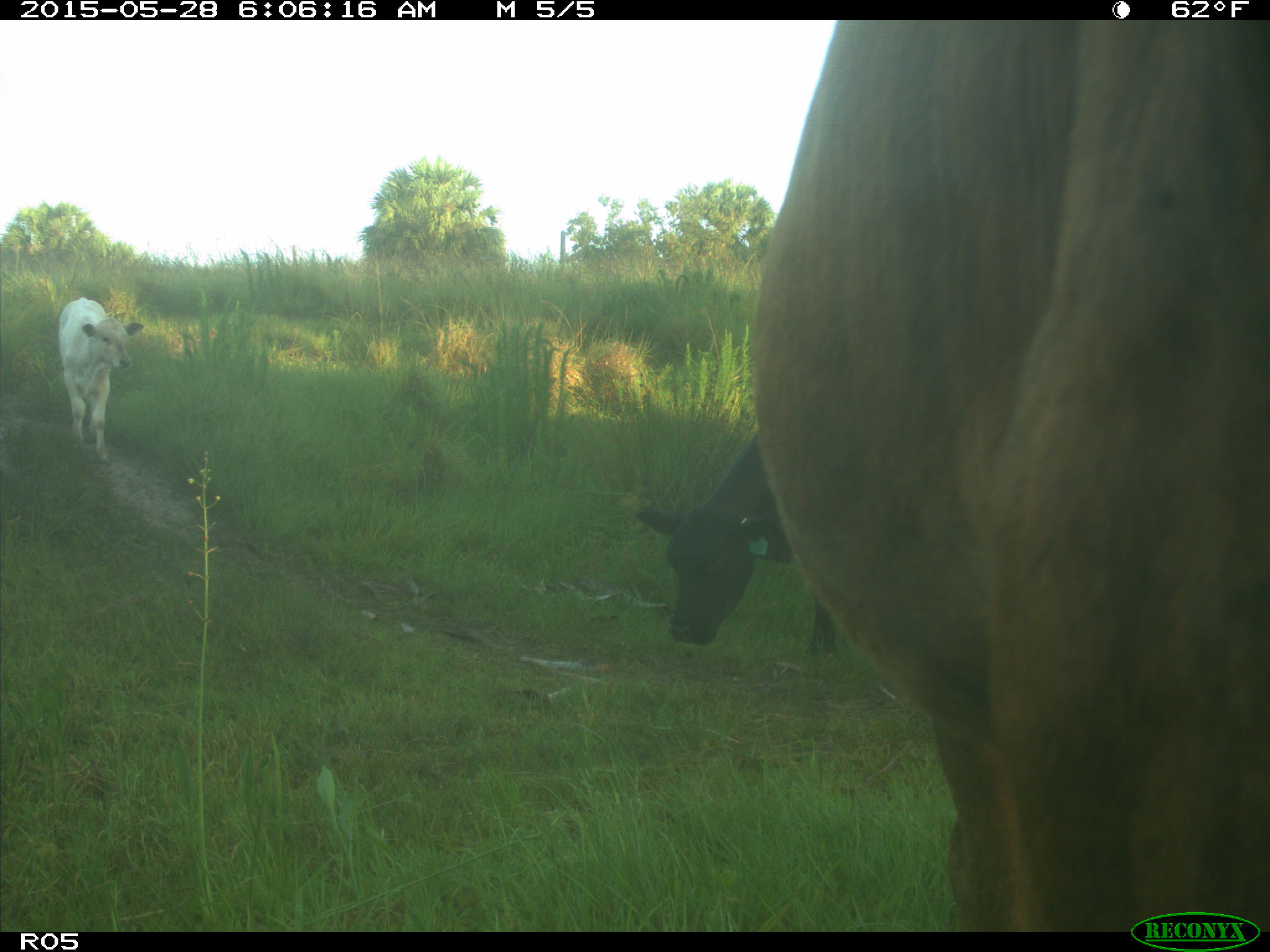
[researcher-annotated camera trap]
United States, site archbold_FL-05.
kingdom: Animalia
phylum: Chordata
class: Mammalia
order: Artiodactyla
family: Bovidae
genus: Bos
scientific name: Bos taurus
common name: domestic cow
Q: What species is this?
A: Bos taurus (domestic cow).